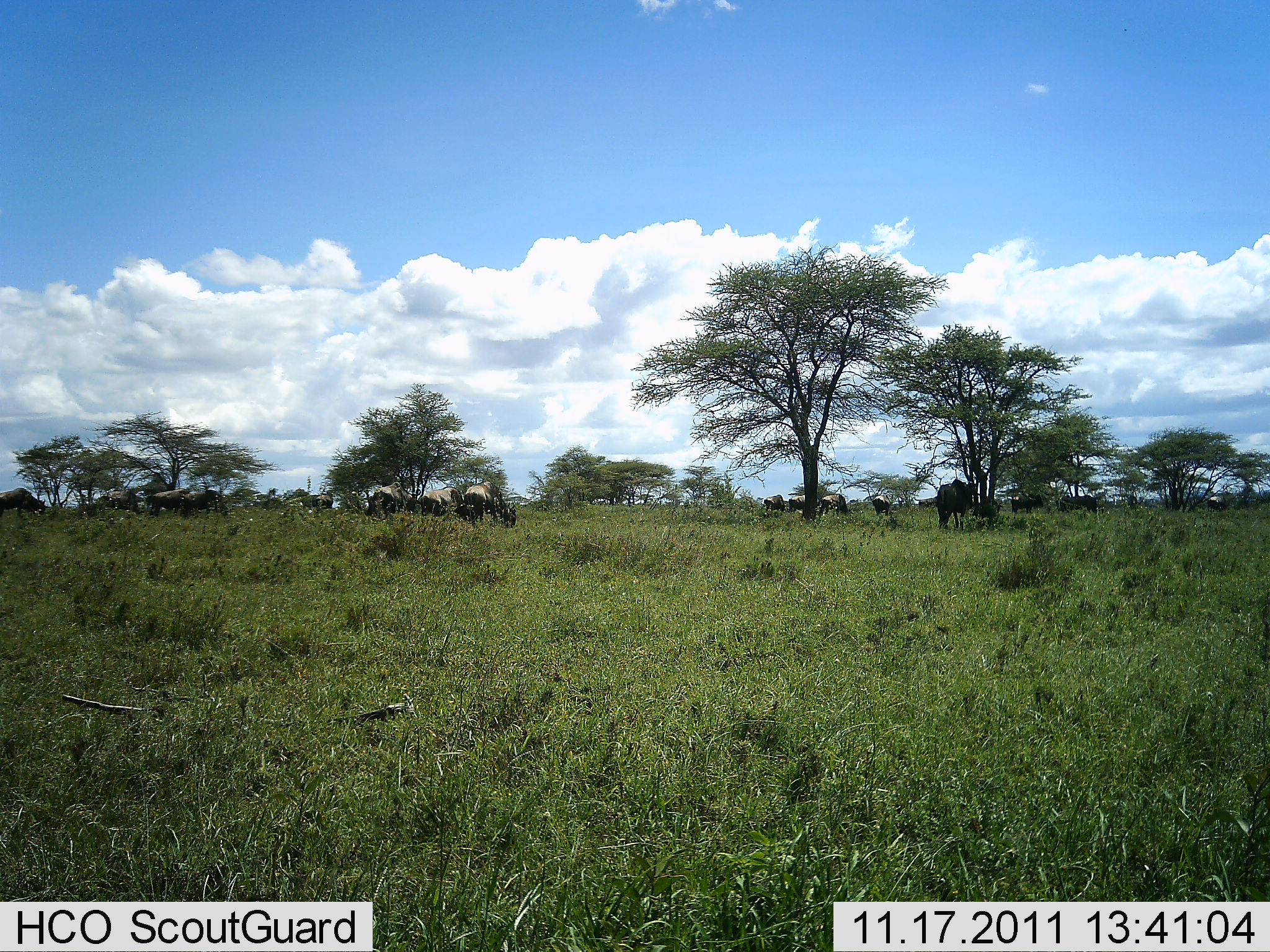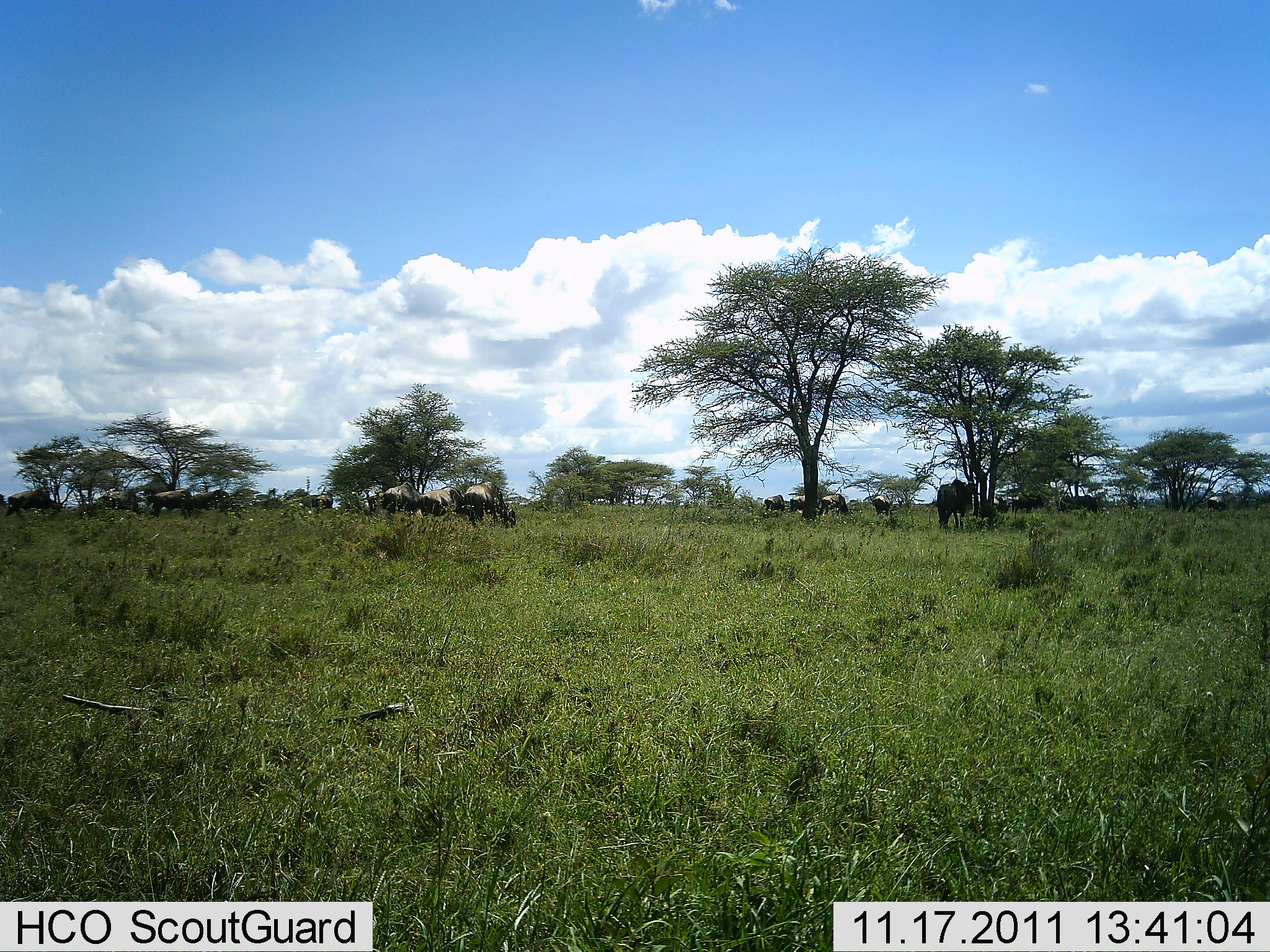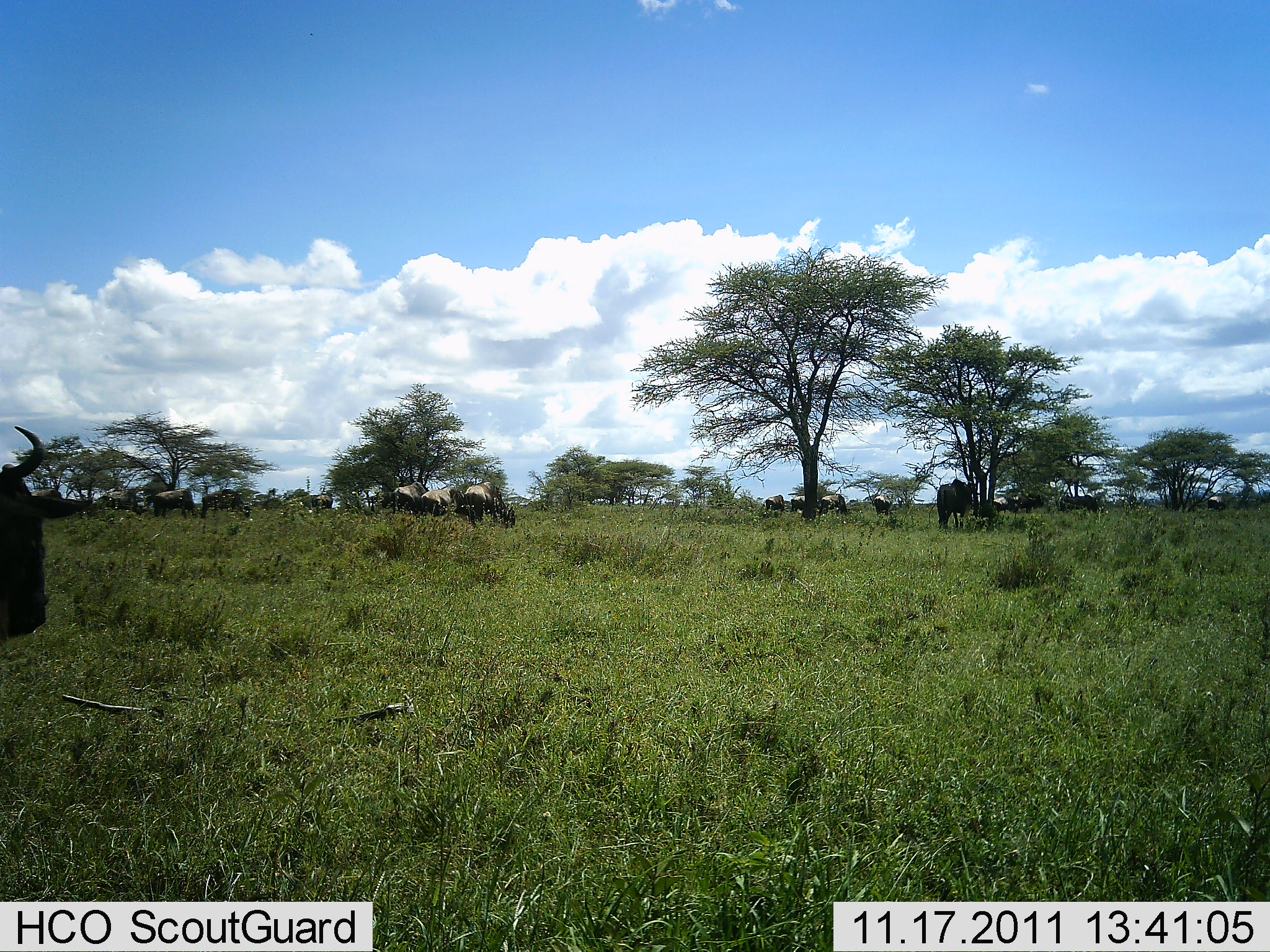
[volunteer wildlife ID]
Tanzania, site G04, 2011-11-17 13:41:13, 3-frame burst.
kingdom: Animalia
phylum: Chordata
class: Mammalia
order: Artiodactyla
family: Bovidae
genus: Connochaetes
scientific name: Connochaetes taurinus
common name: blue wildebeest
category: wildebeest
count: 11-50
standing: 64%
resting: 0%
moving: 73%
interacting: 0%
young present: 0%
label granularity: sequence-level